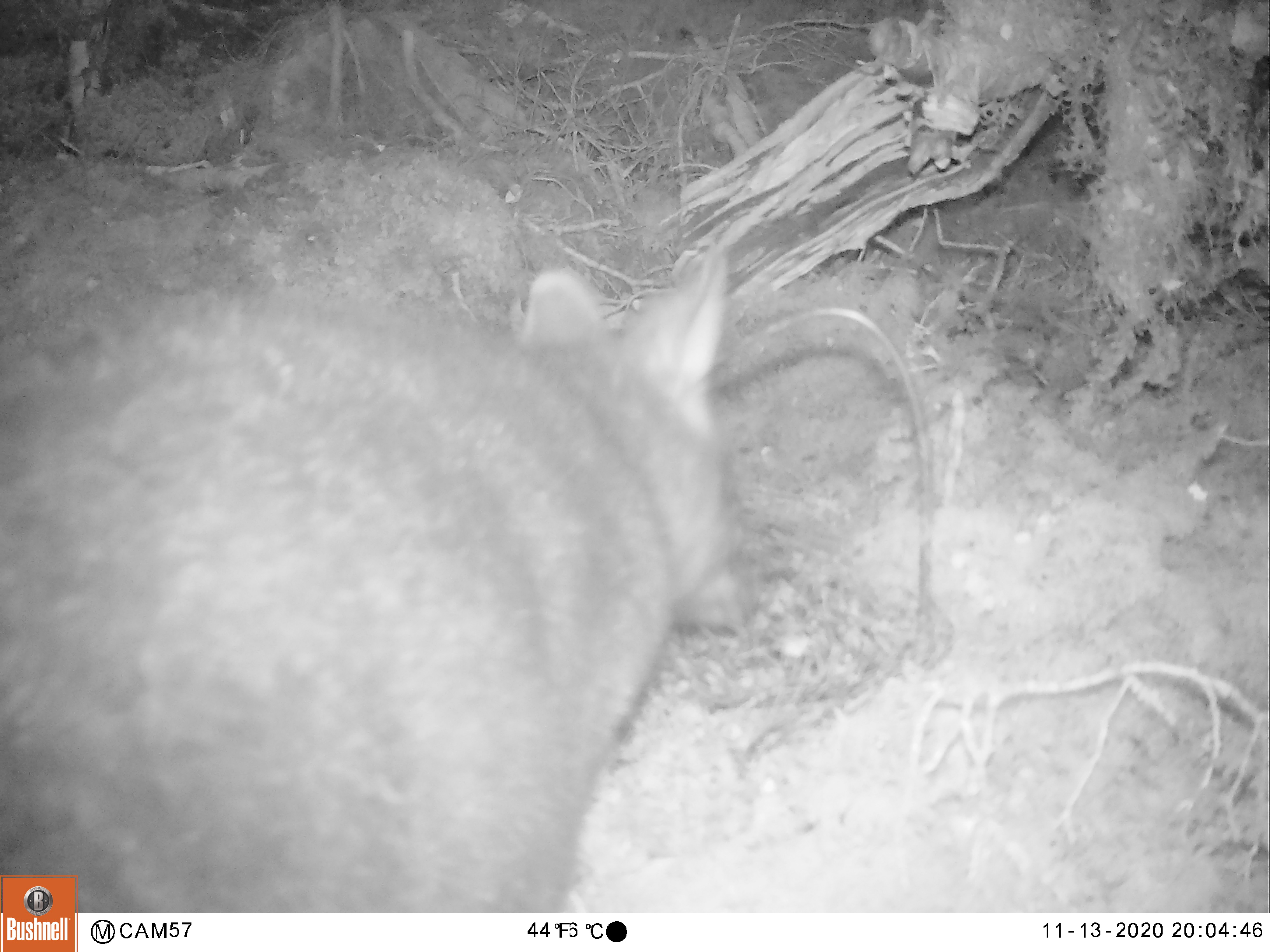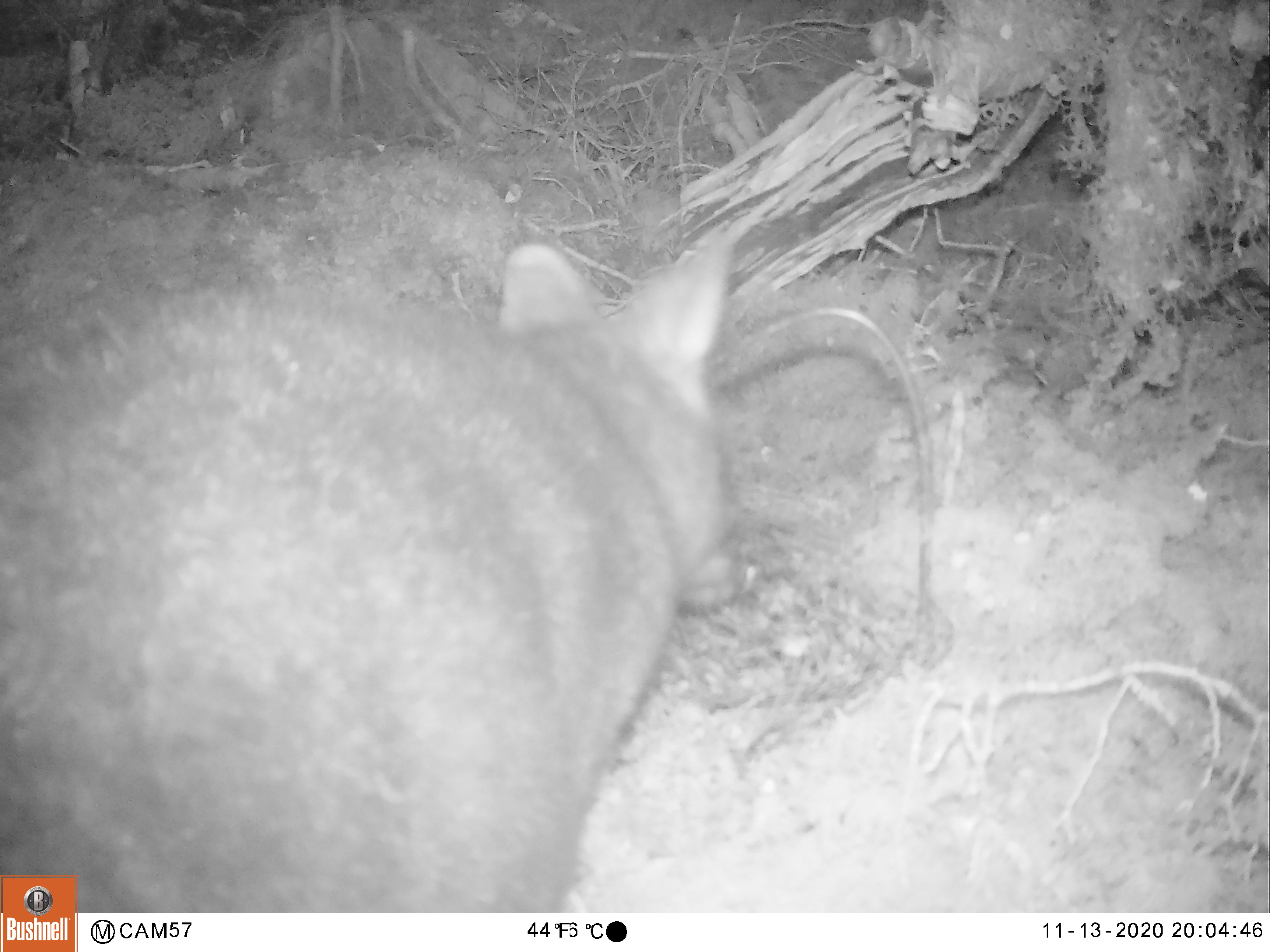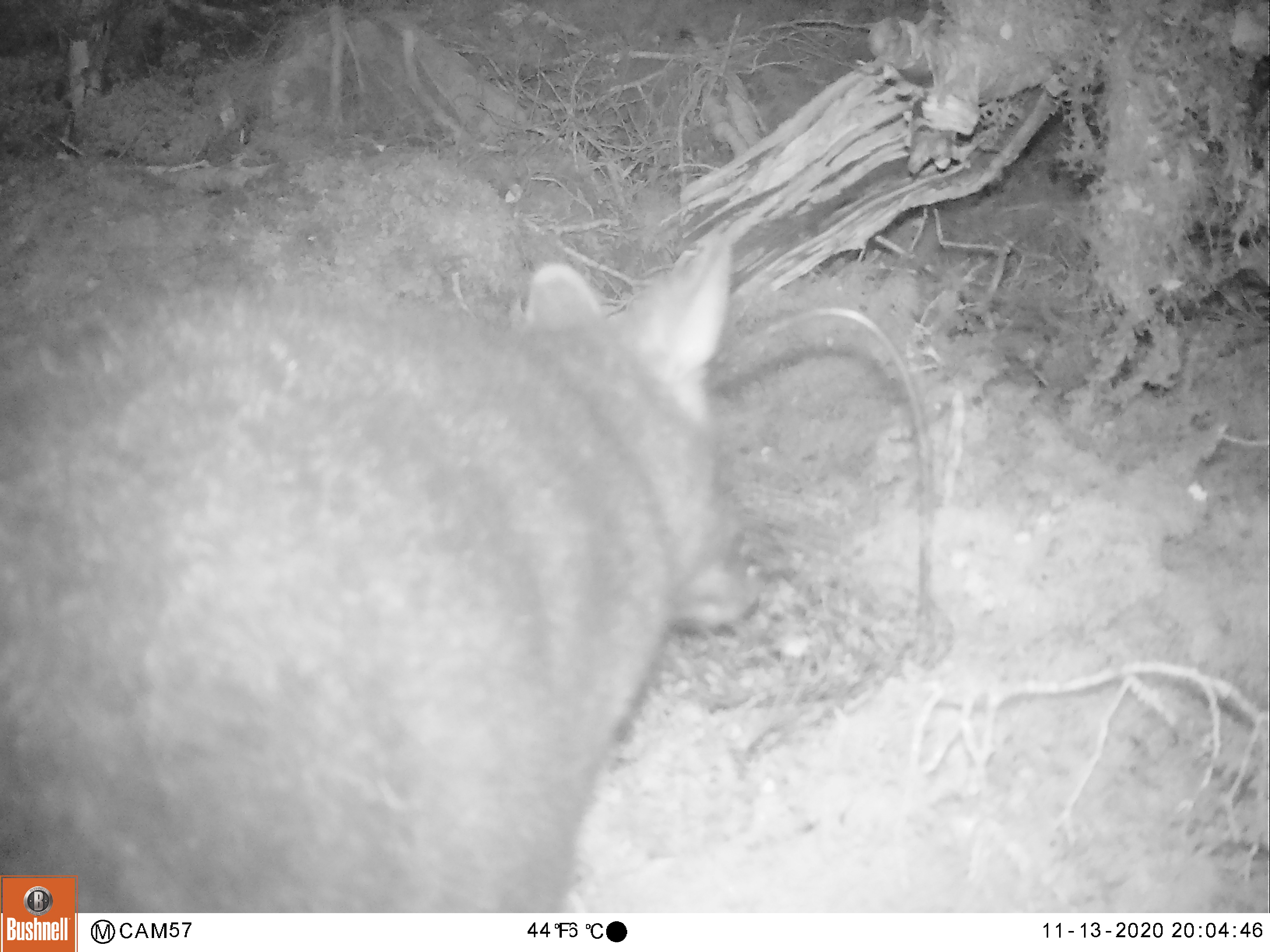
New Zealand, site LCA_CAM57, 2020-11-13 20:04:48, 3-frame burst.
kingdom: Animalia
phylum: Chordata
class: Mammalia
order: Diprotodontia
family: Phalangeridae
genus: Trichosurus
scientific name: Trichosurus vulpecula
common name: common brushtail possum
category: possum